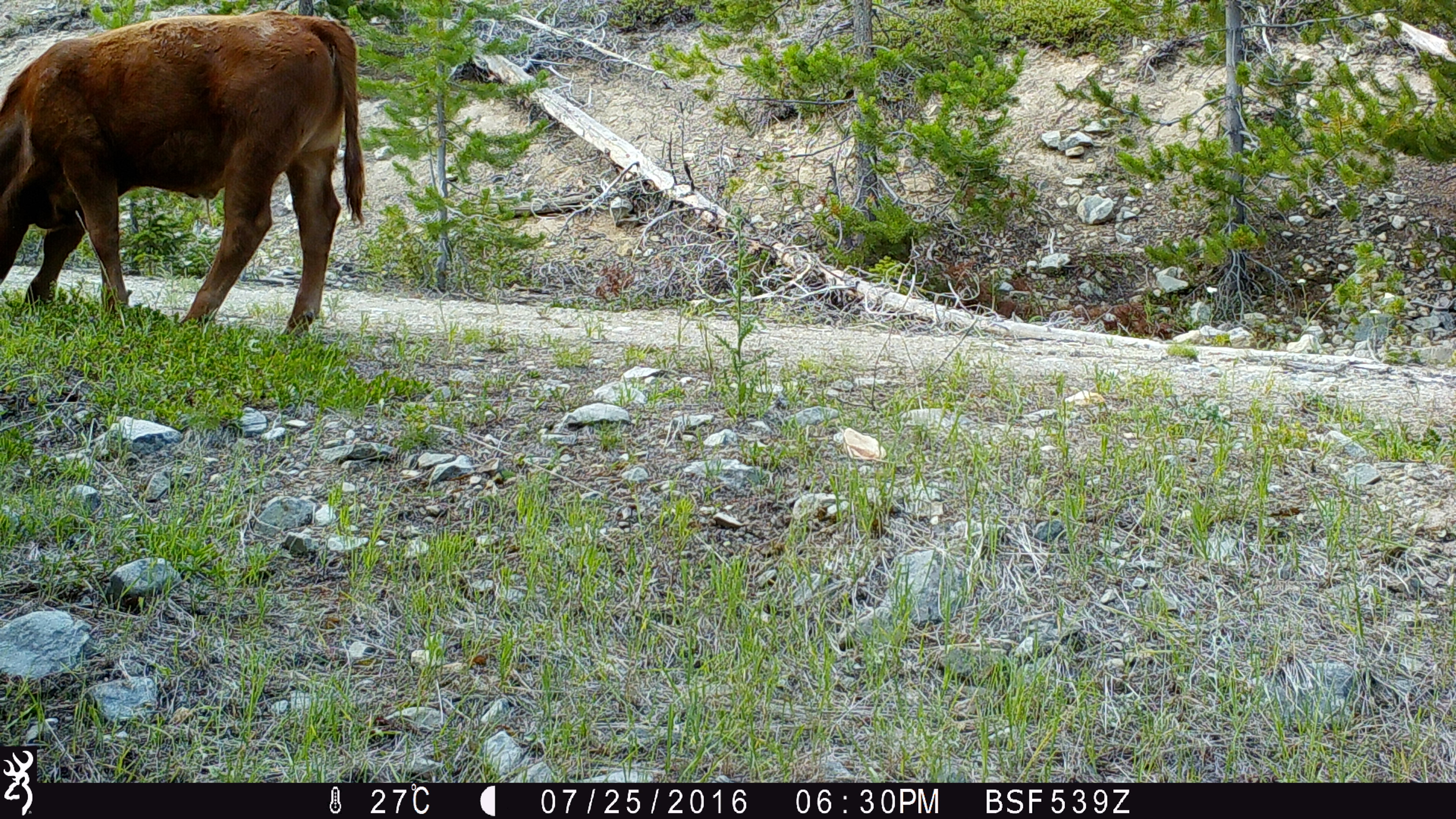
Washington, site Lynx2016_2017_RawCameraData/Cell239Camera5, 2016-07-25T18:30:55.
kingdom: Animalia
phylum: Chordata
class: Mammalia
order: Artiodactyla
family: Bovidae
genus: Bos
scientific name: Bos taurus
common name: domestic cattle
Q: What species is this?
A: Domestic cattle (Bos taurus).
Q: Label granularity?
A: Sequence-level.